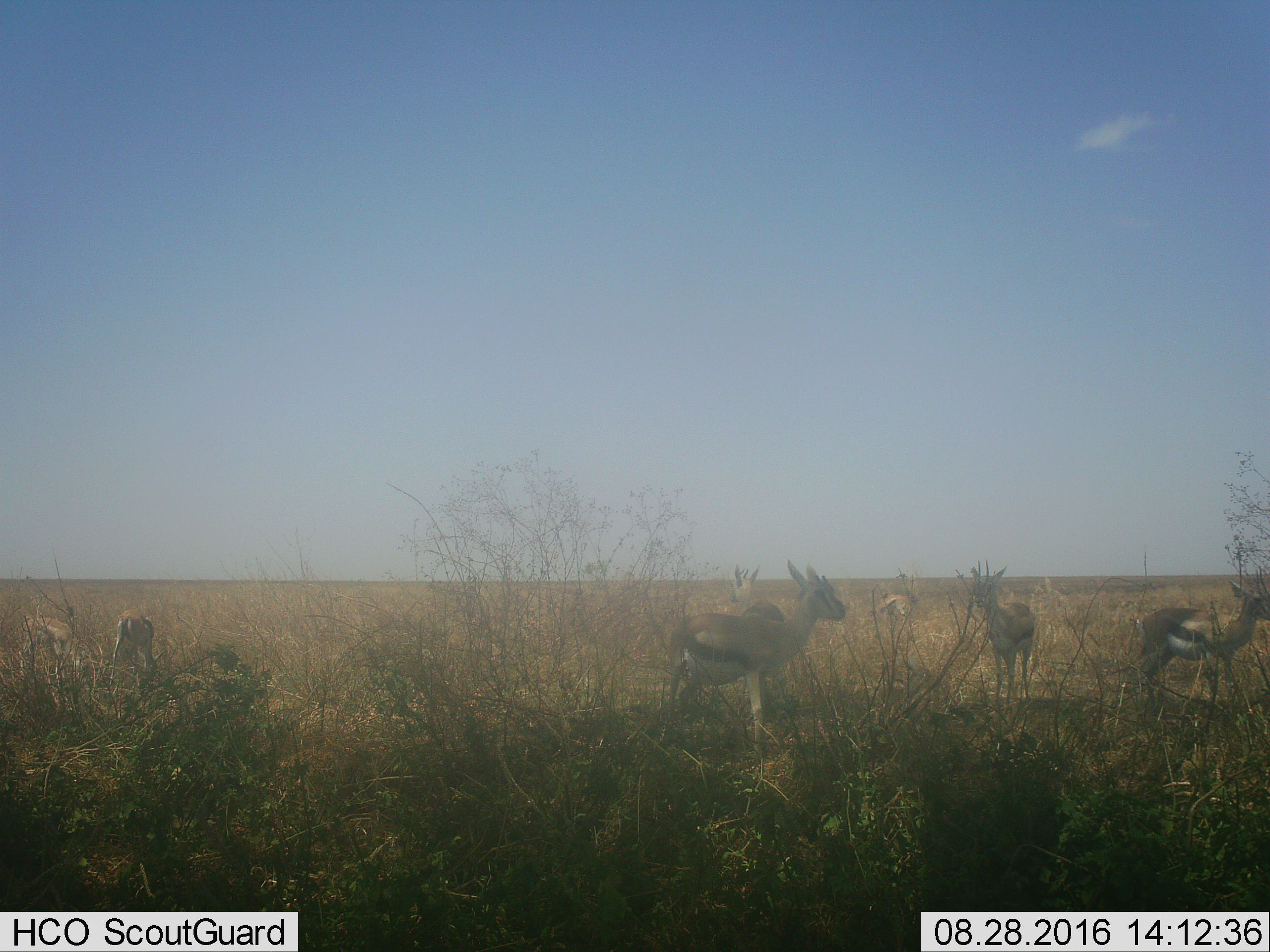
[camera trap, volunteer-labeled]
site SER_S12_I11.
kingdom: Animalia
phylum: Chordata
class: Mammalia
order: Artiodactyla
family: Bovidae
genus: Eudorcas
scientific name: Eudorcas thomsonii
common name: thomson's gazelle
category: gazellethomsons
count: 7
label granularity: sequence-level